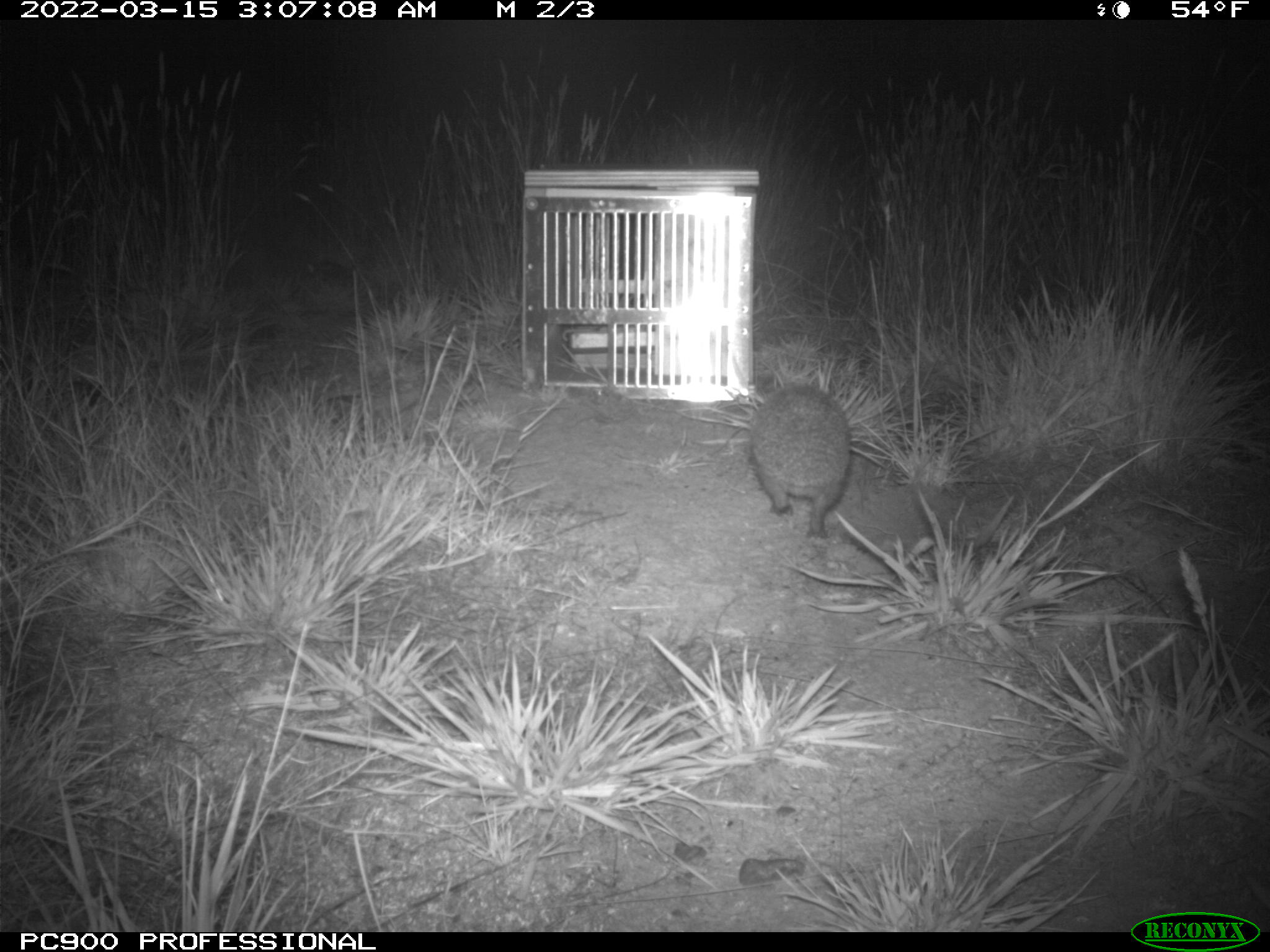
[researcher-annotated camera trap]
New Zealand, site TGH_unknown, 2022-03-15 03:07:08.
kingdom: Animalia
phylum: Chordata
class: Mammalia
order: Eulipotyphla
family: Erinaceidae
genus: Erinaceus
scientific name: Erinaceus europaeus europaeus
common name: european hedgehog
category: hedgehog